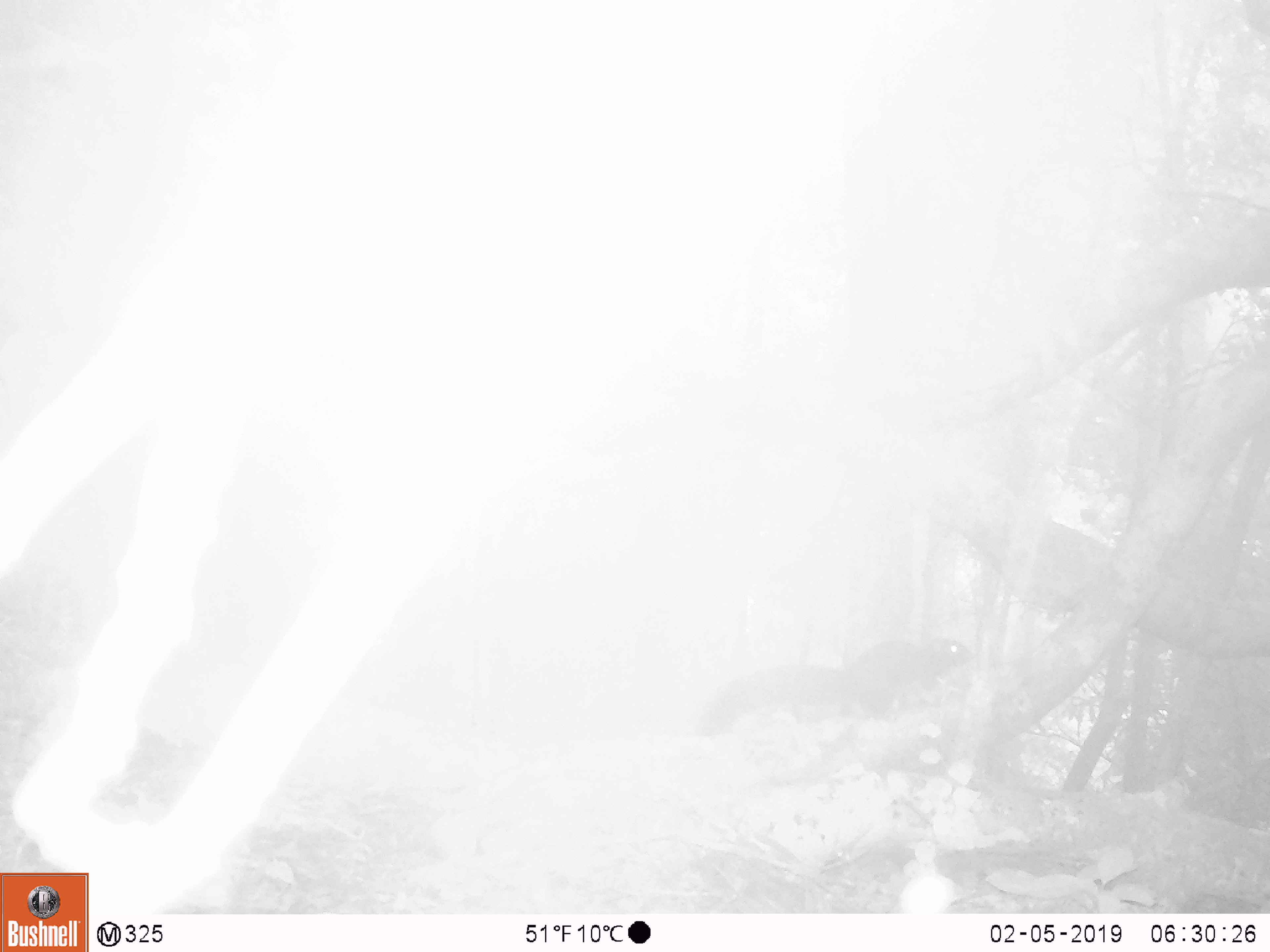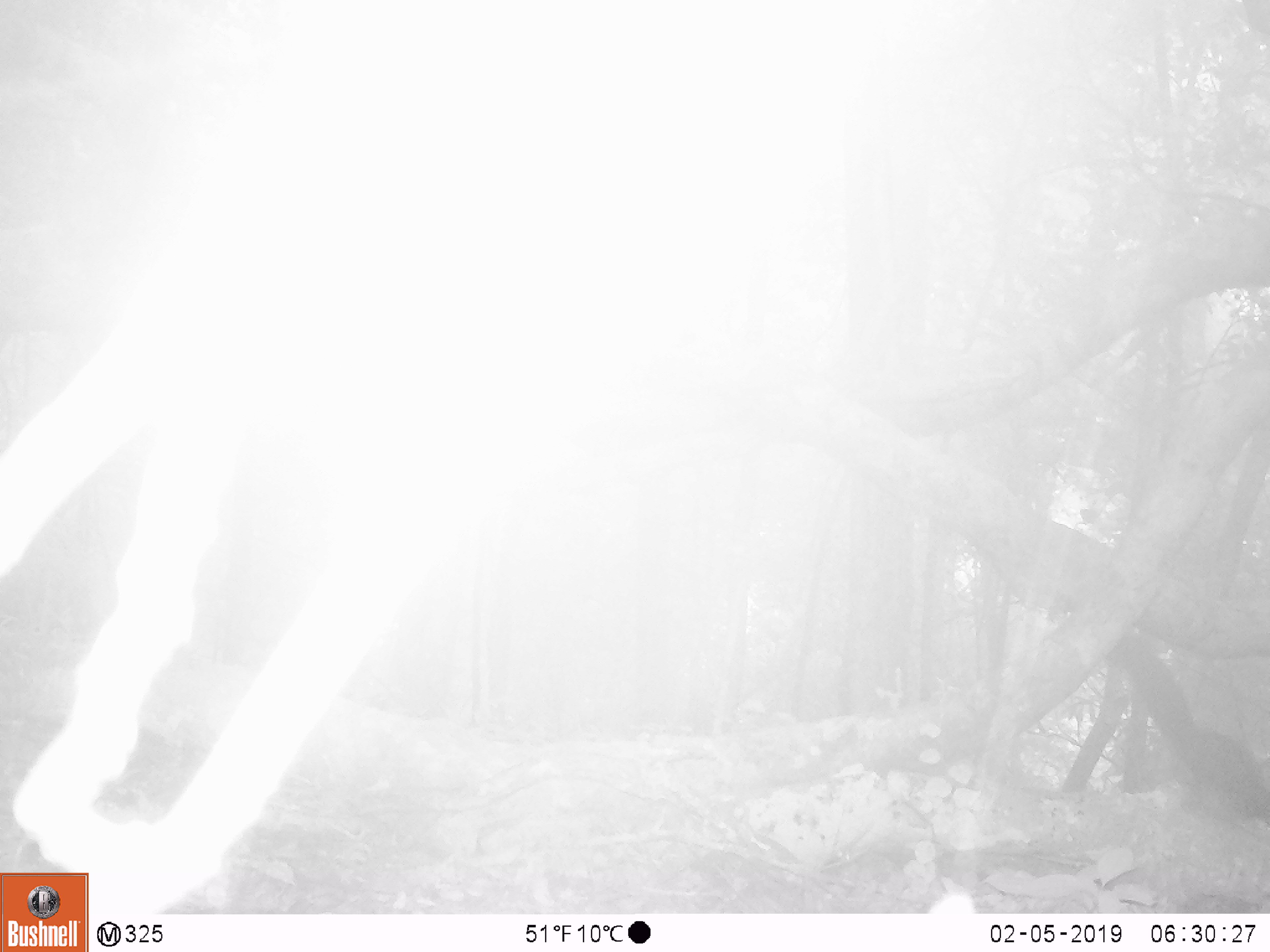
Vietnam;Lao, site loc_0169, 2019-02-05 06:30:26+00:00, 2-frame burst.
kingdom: Animalia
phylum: Chordata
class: Mammalia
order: Rodentia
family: Sciuridae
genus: Dremomys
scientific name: Dremomys rufigenis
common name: red-cheeked squirrel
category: red cheeked squirrel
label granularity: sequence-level